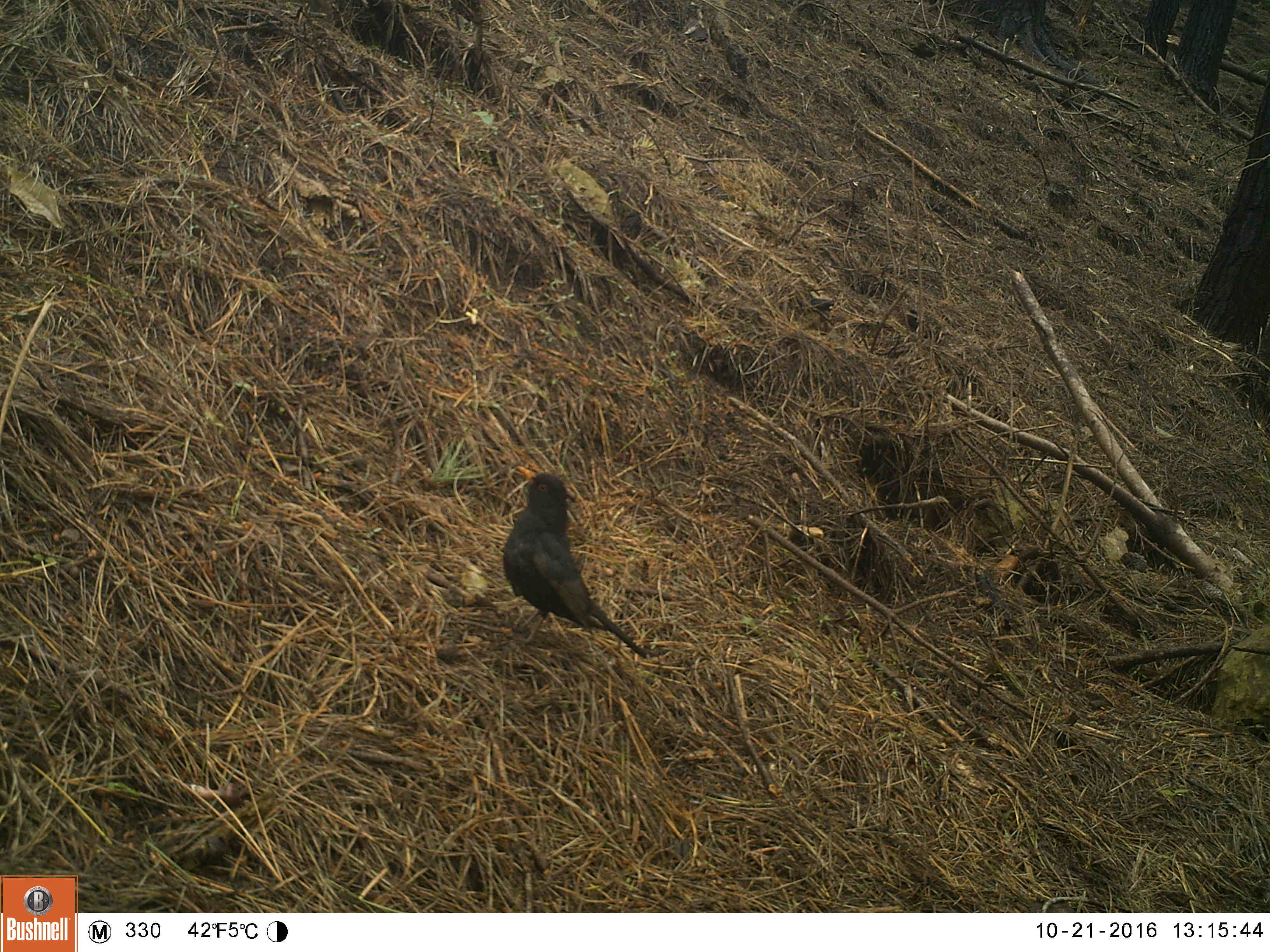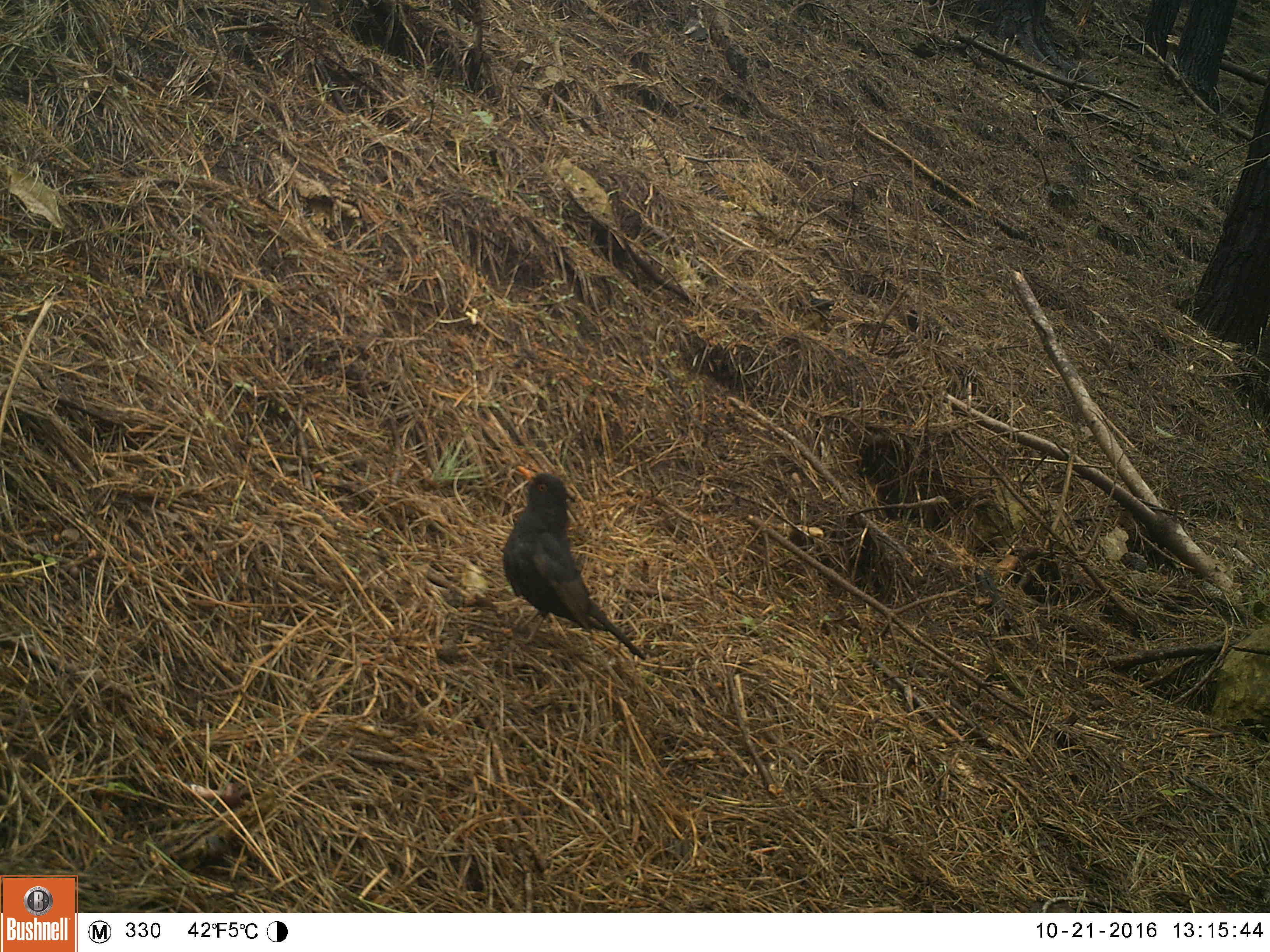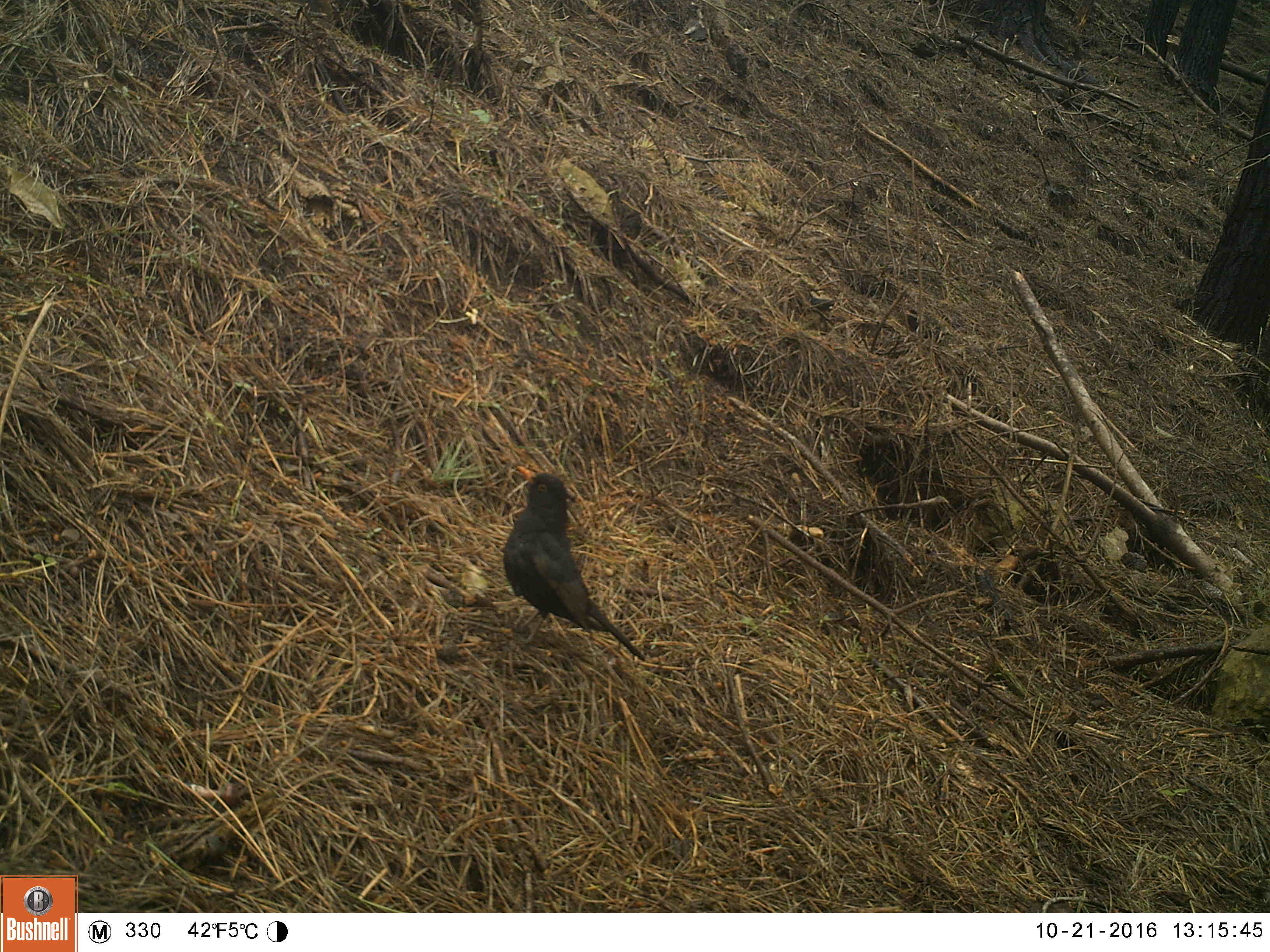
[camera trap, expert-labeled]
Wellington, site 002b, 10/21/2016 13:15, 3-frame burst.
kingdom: Animalia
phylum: Chordata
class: Aves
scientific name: Aves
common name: bird